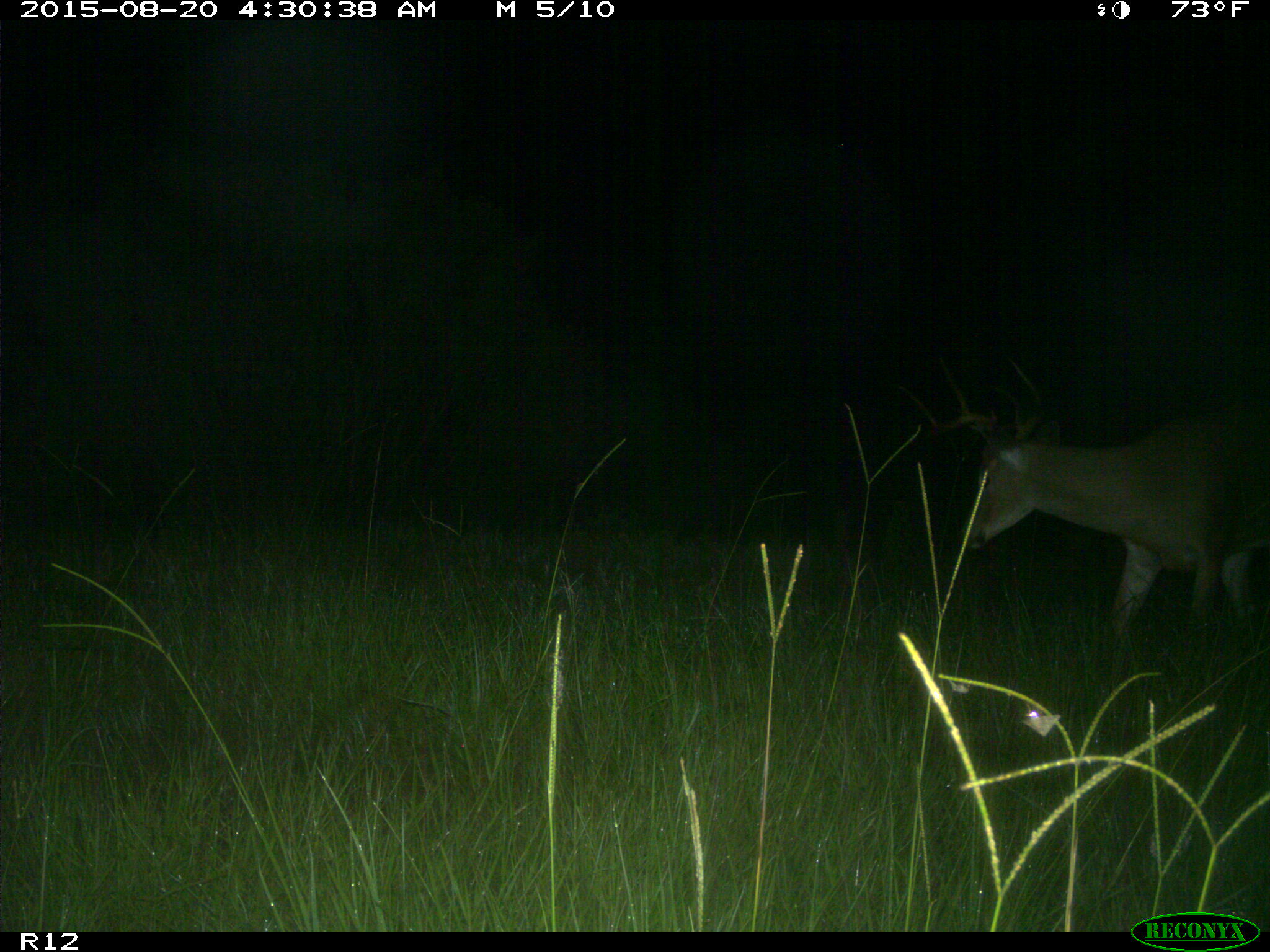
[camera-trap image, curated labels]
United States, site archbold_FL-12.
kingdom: Animalia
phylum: Chordata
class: Mammalia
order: Artiodactyla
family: Cervidae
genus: Odocoileus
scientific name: Odocoileus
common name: deer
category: unidentified deer